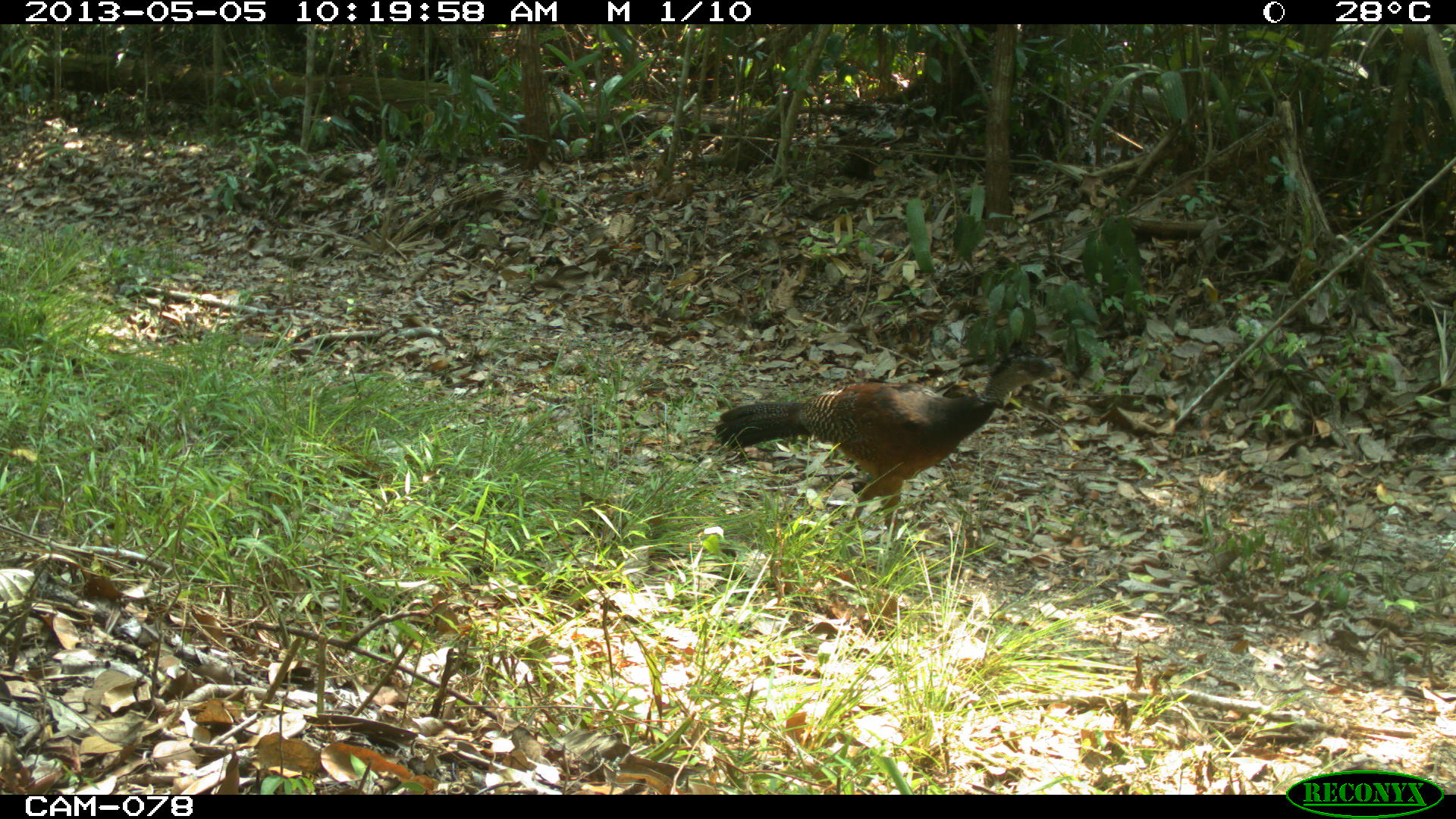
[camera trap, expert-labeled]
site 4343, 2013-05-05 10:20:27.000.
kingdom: Animalia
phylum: Chordata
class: Aves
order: Galliformes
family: Cracidae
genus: Crax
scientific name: Crax rubra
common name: great curassow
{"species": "Crax rubra (great curassow)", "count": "1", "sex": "female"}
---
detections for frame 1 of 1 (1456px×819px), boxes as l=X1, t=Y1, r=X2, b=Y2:
crax rubra: l=711, t=346, r=1061, b=568